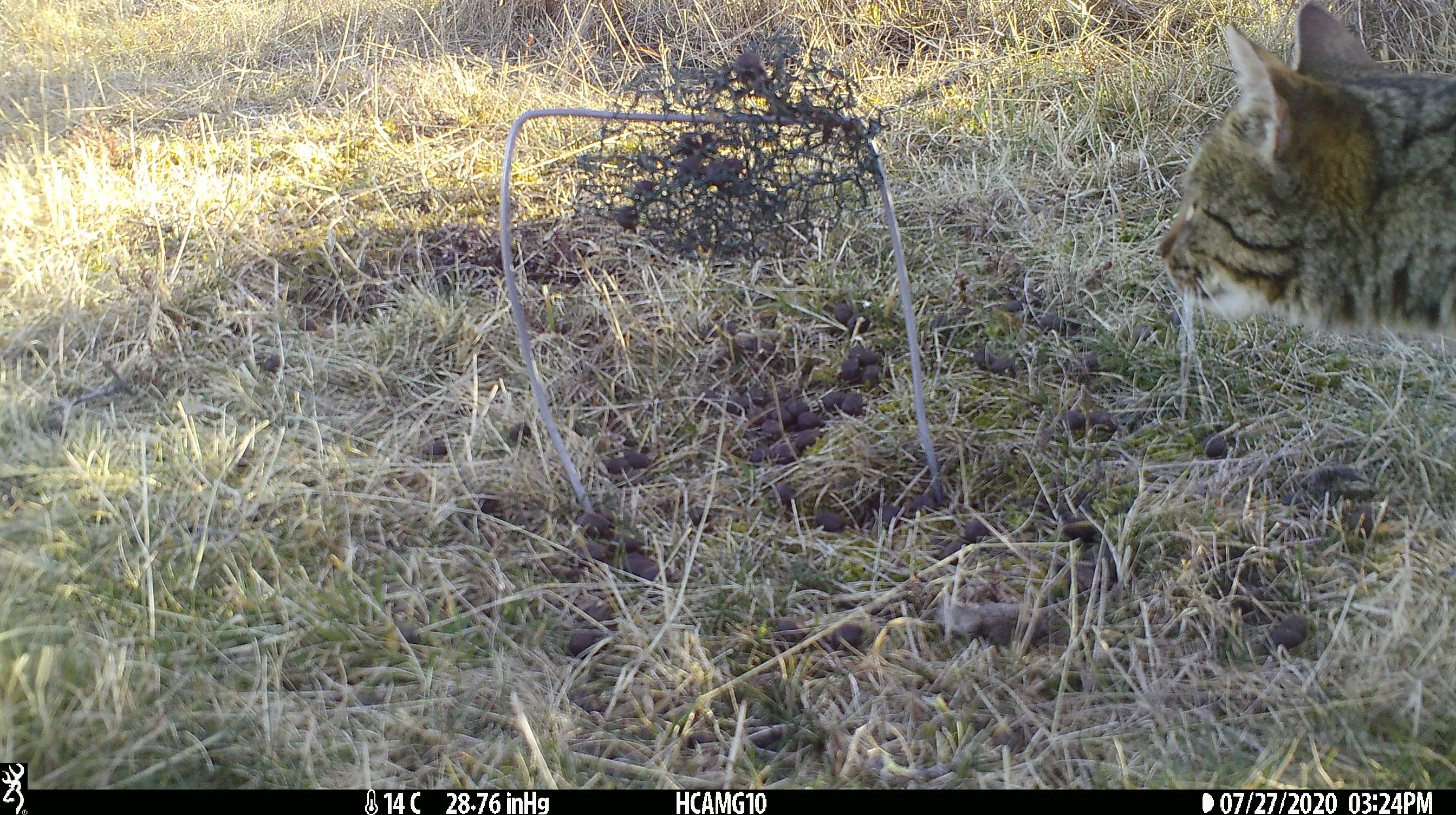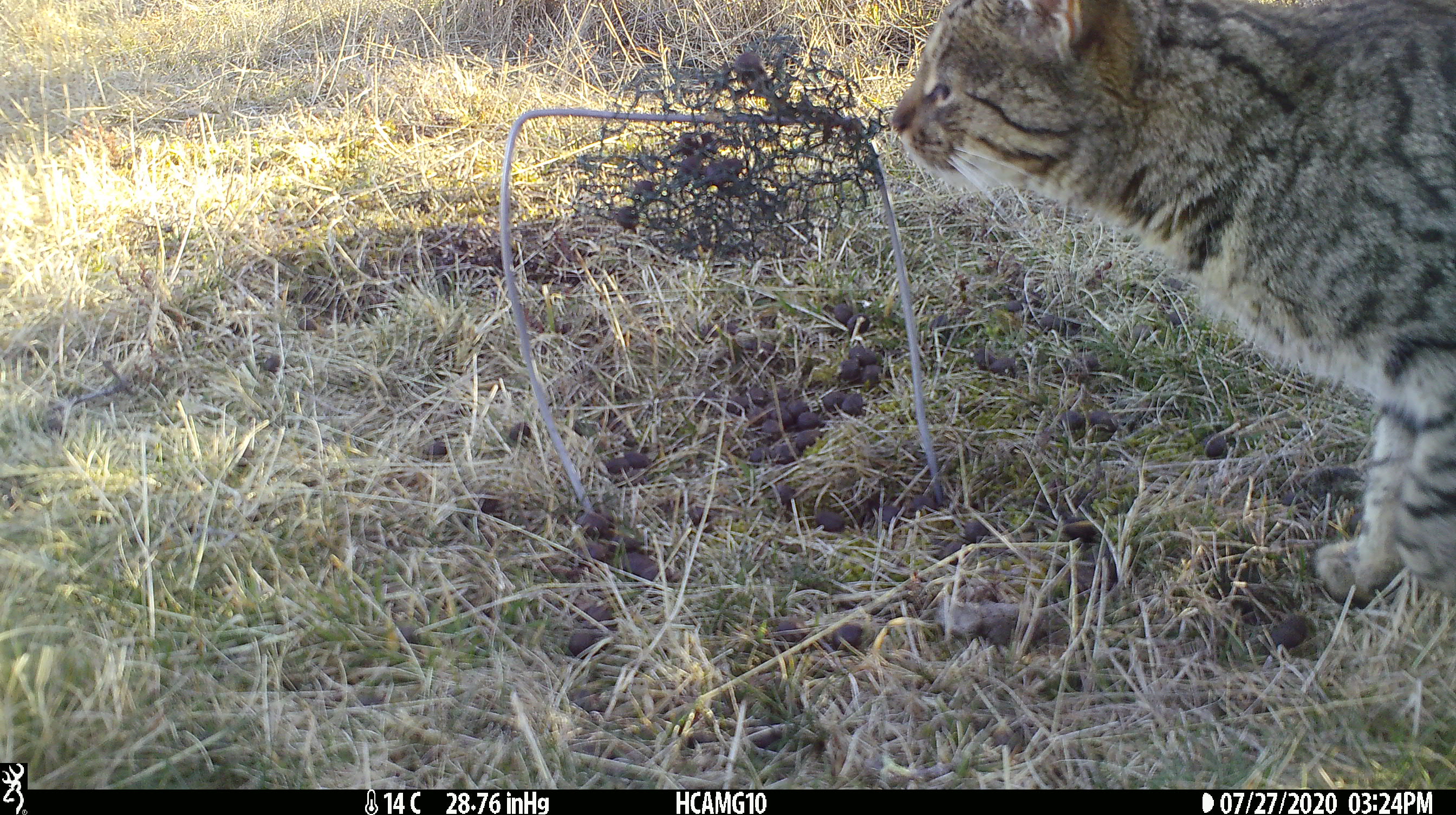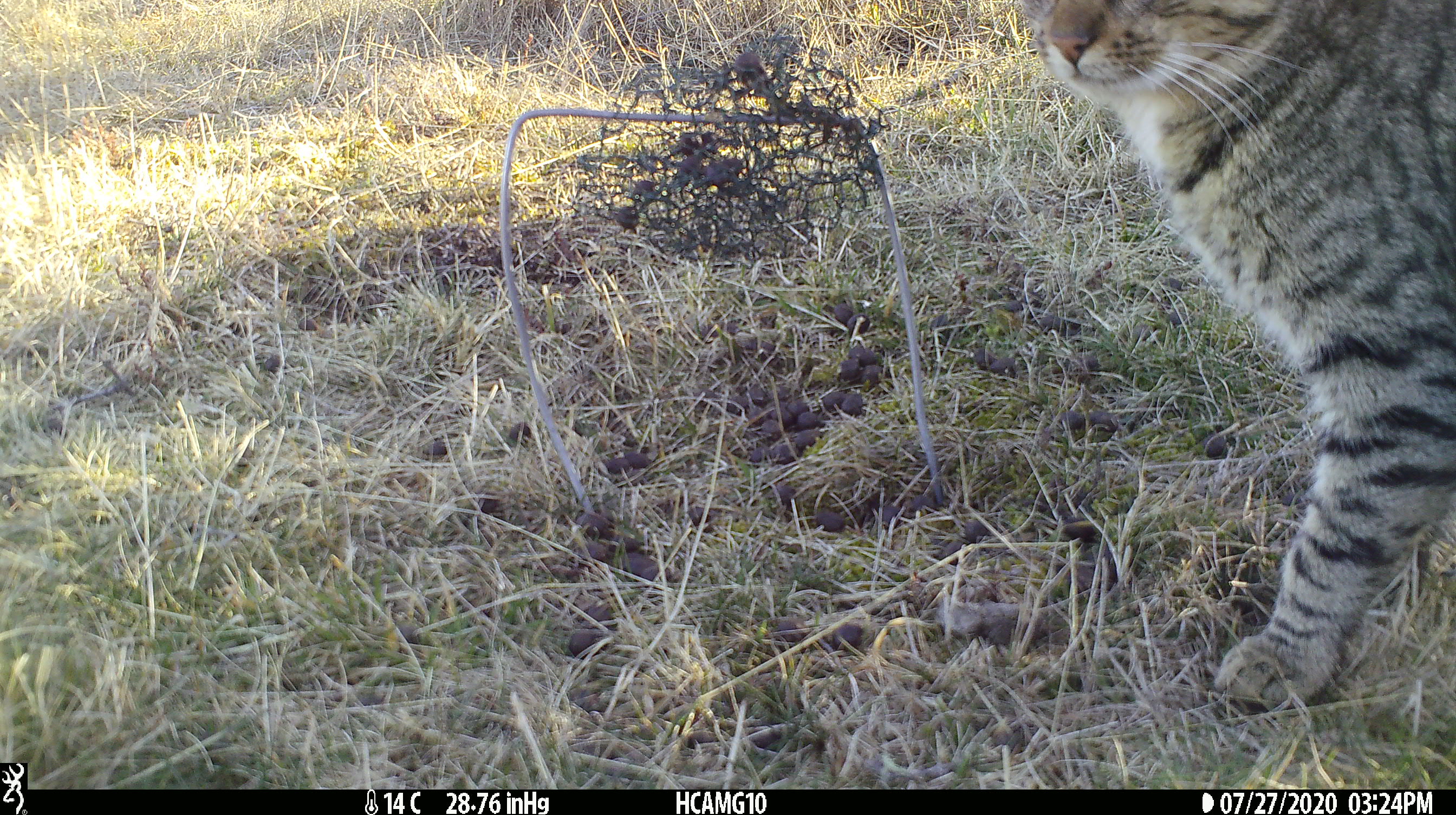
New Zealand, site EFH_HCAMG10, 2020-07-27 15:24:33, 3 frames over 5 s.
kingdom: Animalia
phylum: Chordata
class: Mammalia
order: Carnivora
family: Felidae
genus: Felis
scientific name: Felis catus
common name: domestic cat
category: cat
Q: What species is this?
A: Cat (domestic cat) (Felis catus).